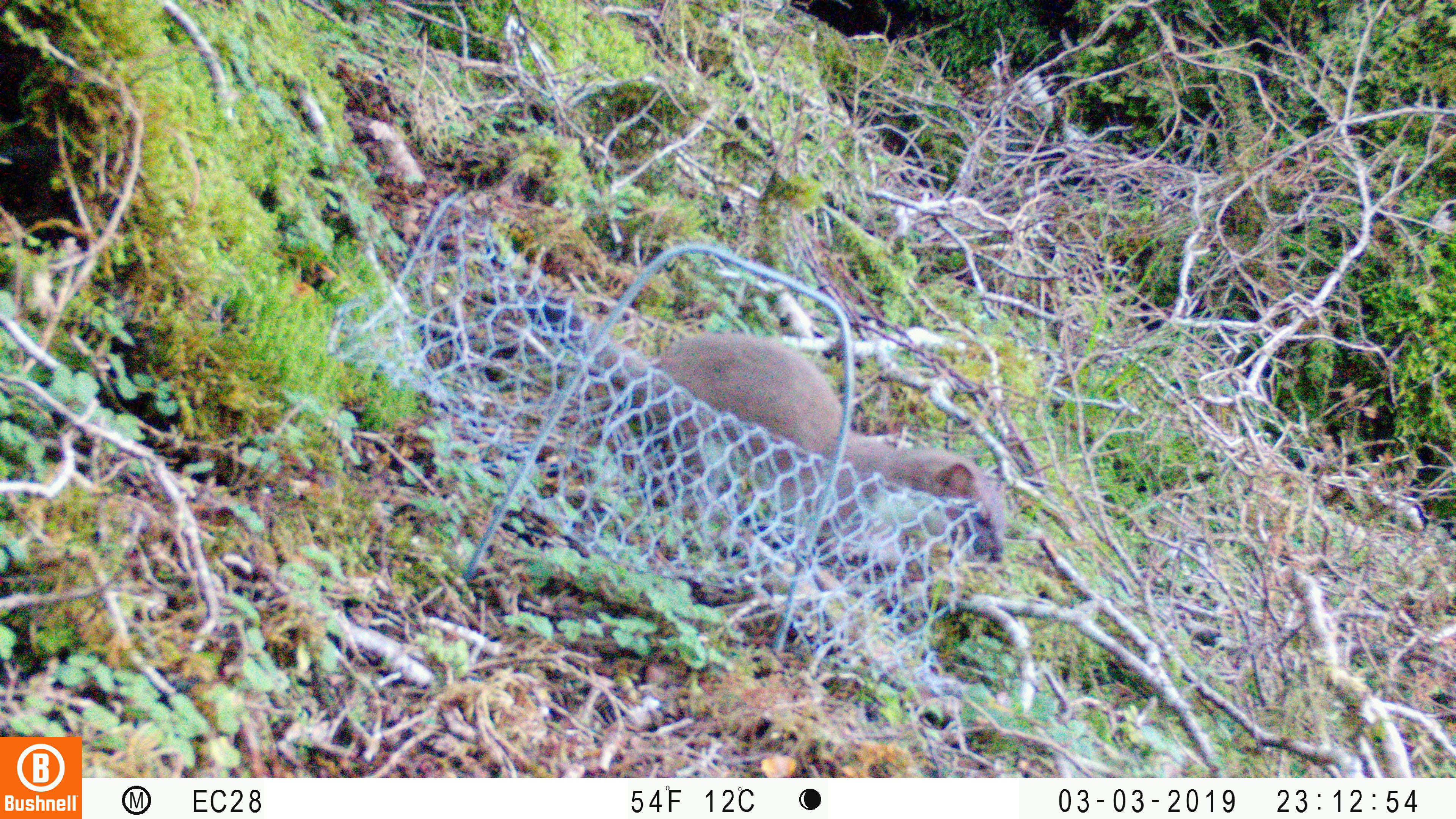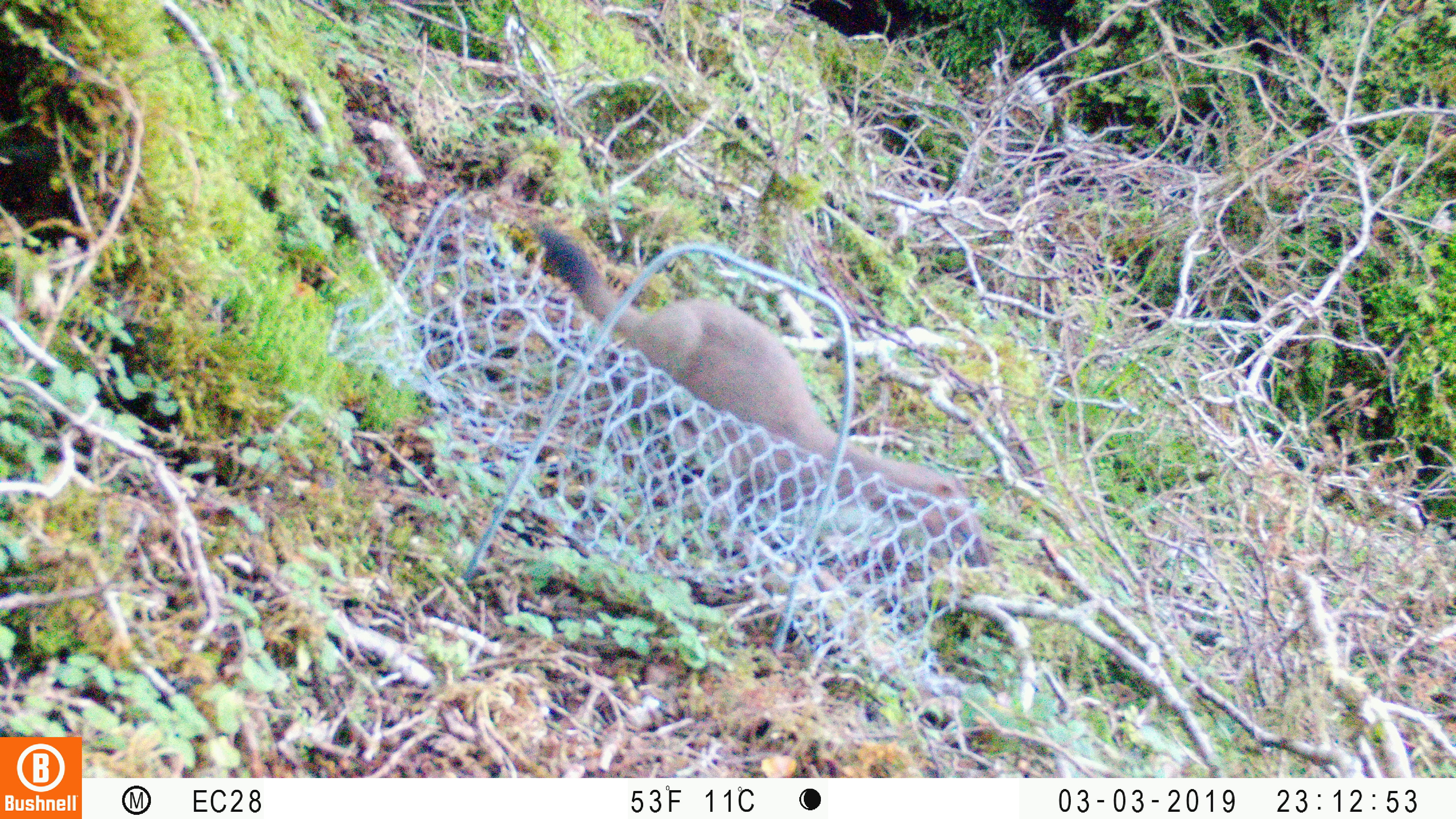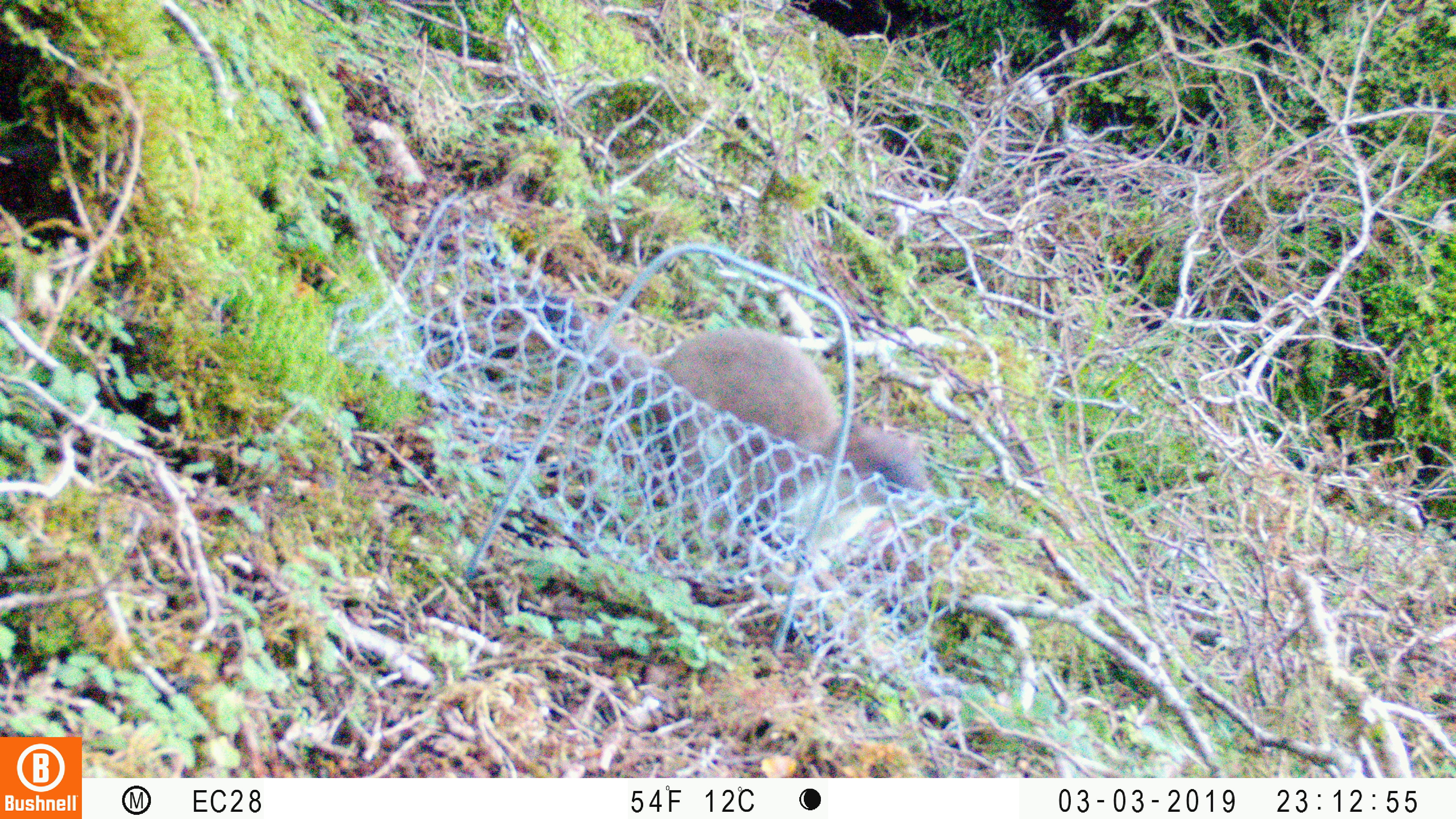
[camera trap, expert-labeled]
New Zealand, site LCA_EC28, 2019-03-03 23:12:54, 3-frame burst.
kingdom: Animalia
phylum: Chordata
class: Mammalia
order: Carnivora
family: Mustelidae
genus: Mustela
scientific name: Mustela erminea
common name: stoat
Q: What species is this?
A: Stoat (Mustela erminea).